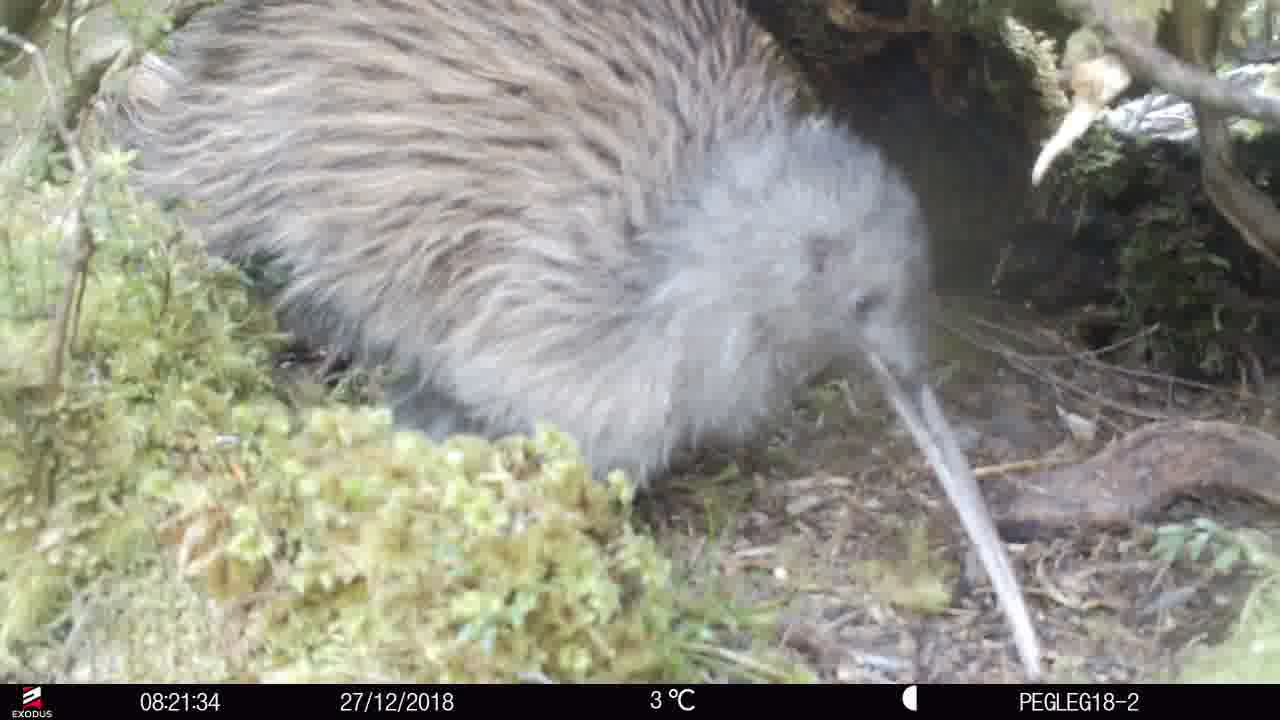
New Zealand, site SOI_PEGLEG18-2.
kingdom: Animalia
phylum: Chordata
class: Aves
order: Apterygiformes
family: Apterygidae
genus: Apteryx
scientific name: Apteryx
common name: kiwi